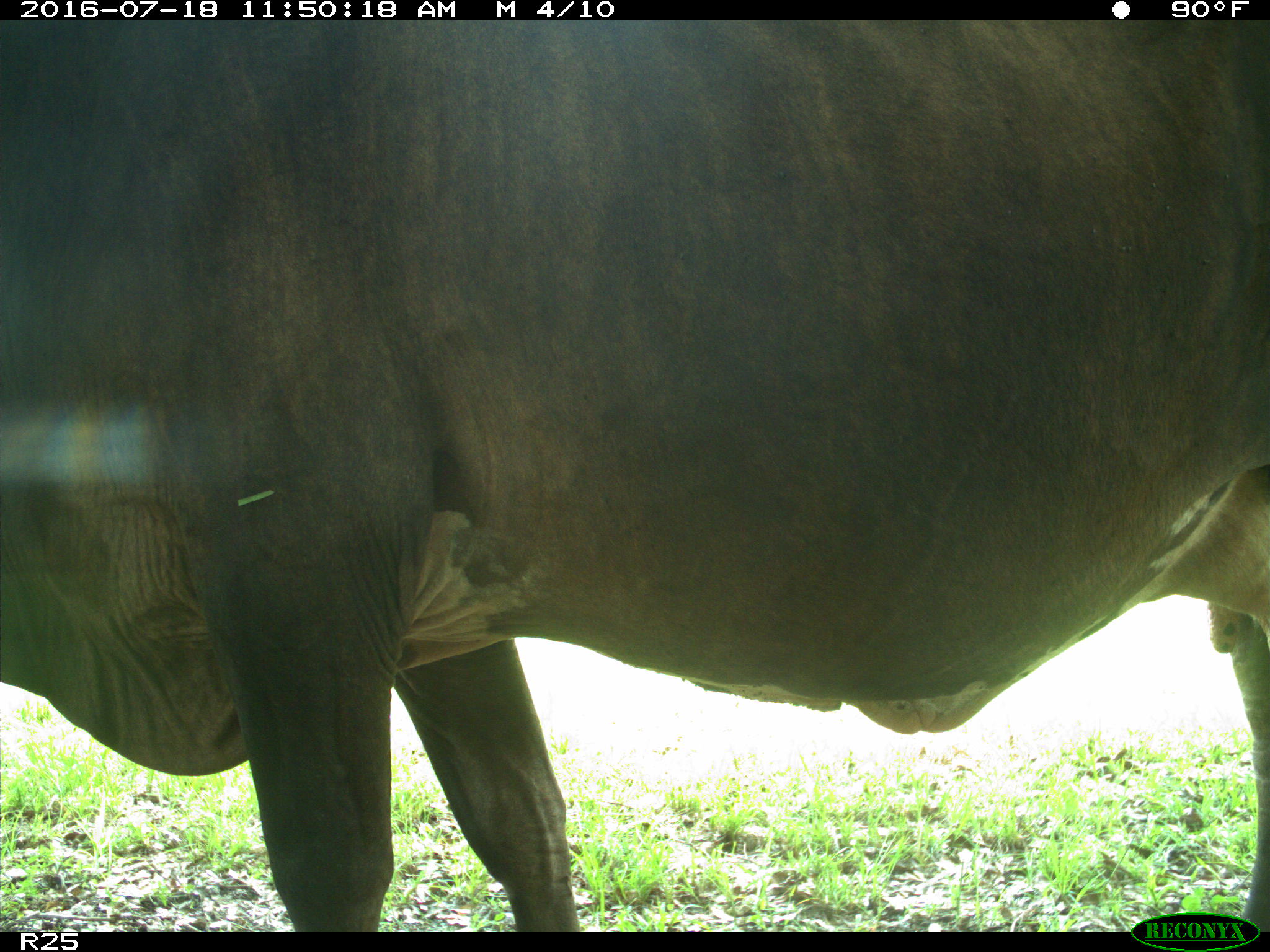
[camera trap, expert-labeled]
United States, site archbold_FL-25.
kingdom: Animalia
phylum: Chordata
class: Mammalia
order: Artiodactyla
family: Bovidae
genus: Bos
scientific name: Bos taurus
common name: domestic cow